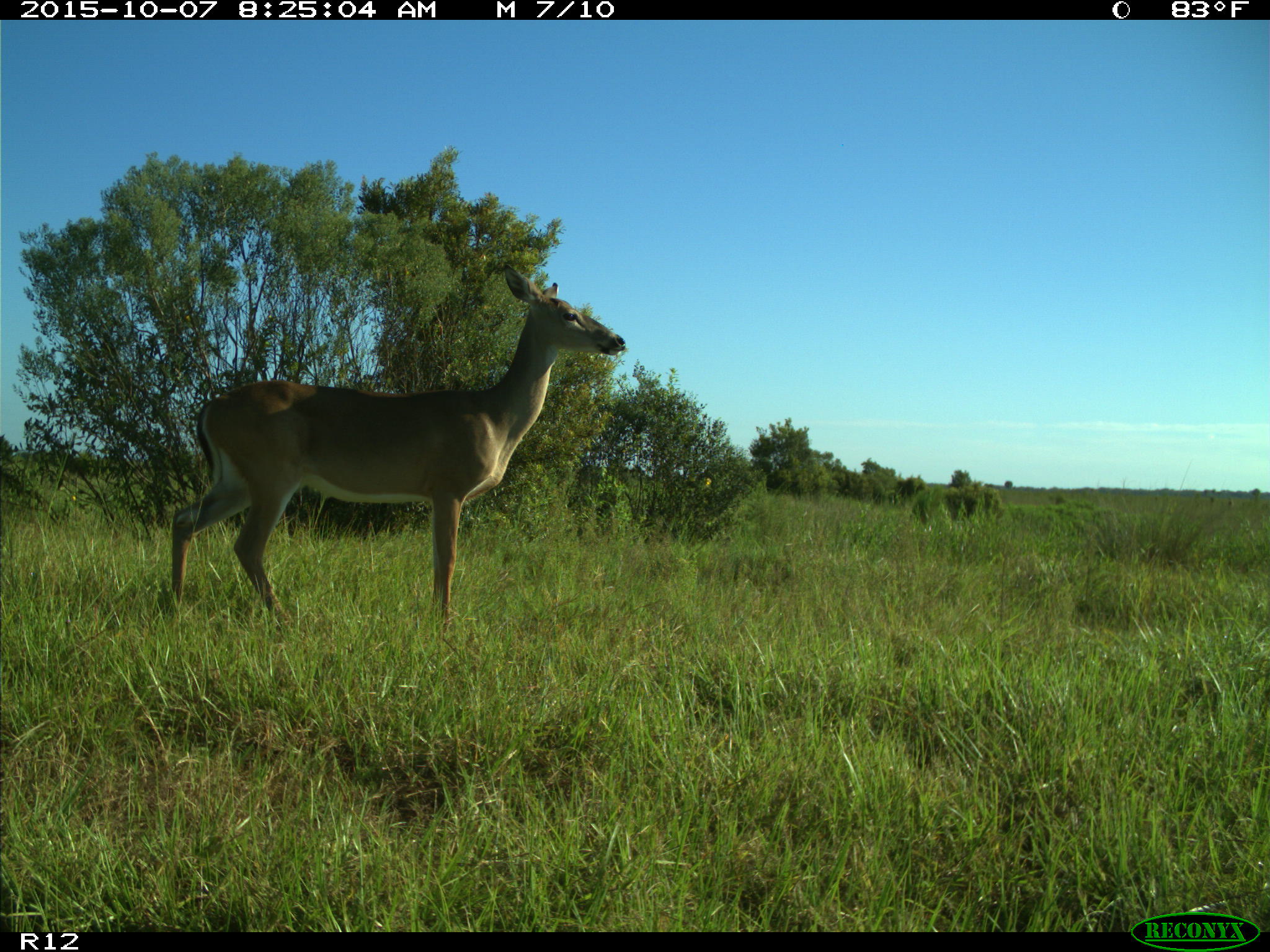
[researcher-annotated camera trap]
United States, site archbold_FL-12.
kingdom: Animalia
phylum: Chordata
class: Mammalia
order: Artiodactyla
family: Cervidae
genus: Odocoileus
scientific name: Odocoileus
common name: deer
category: unidentified deer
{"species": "unidentified deer (deer) (Odocoileus)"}